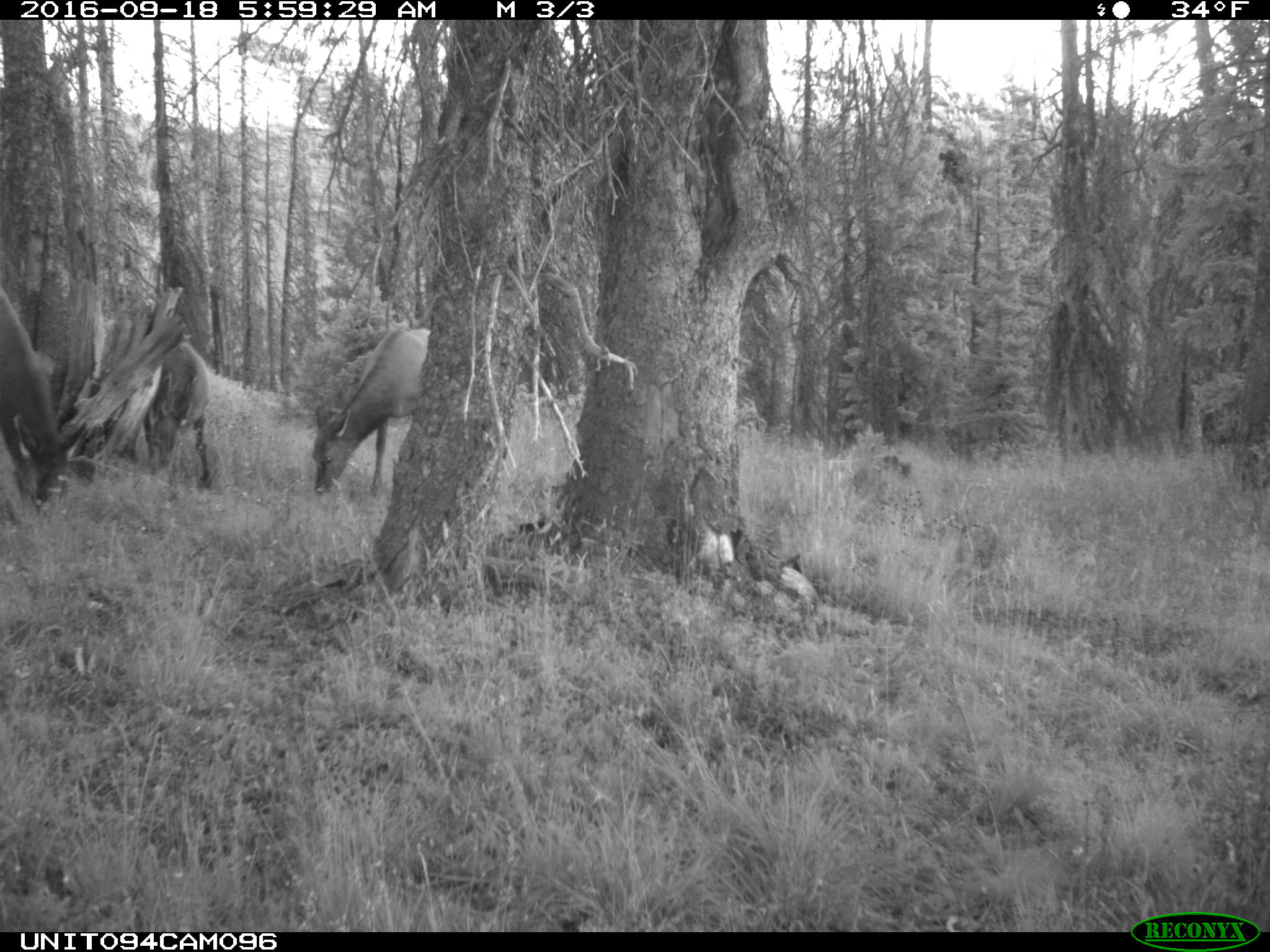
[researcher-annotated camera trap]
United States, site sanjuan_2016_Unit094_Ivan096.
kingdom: Animalia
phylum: Chordata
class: Mammalia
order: Artiodactyla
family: Cervidae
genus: Cervus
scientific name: Cervus elaphus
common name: red deer